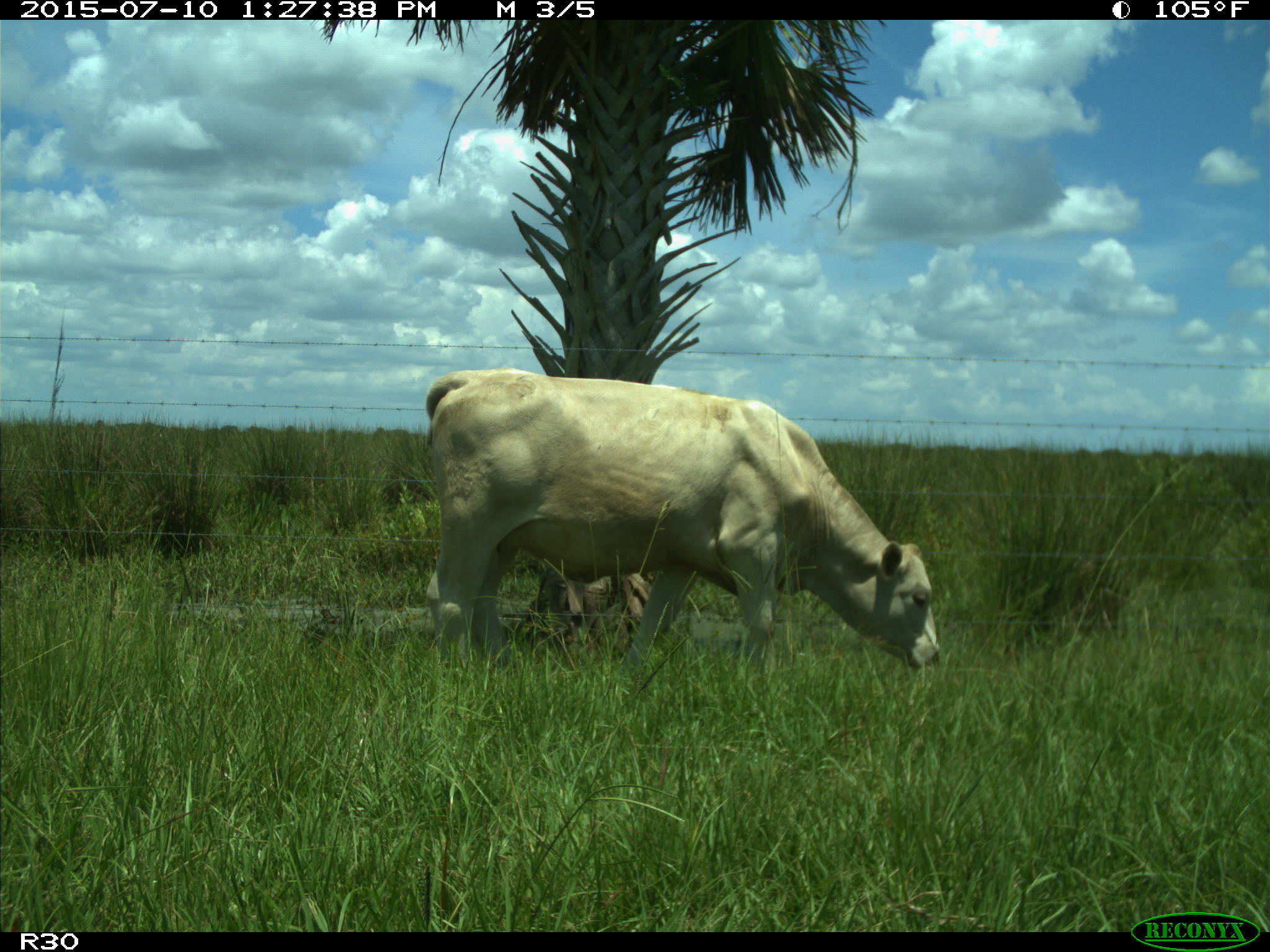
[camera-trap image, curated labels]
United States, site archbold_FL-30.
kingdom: Animalia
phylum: Chordata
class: Mammalia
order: Artiodactyla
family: Bovidae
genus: Bos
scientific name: Bos taurus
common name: domestic cow